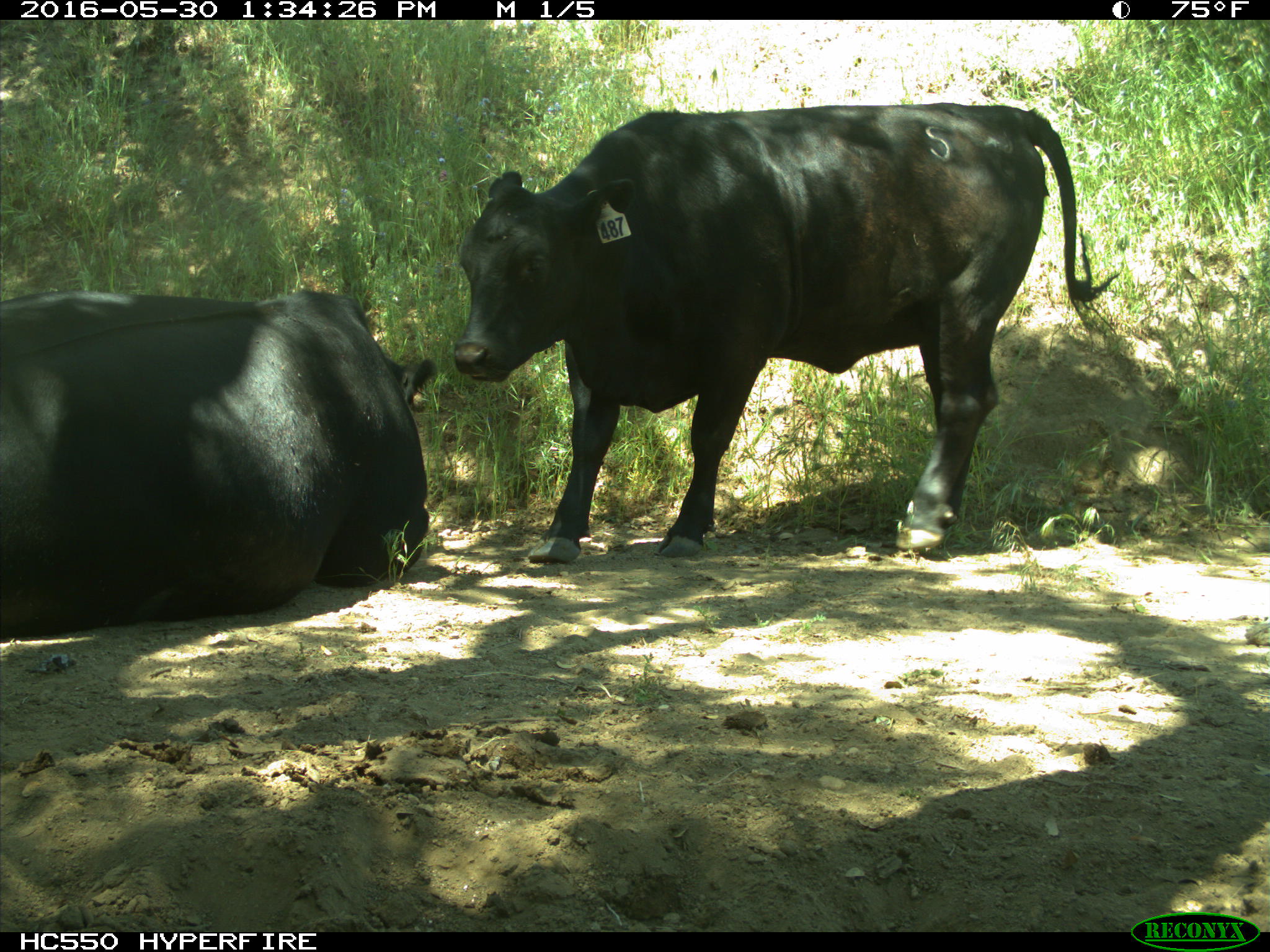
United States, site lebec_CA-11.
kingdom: Animalia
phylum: Chordata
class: Mammalia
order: Artiodactyla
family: Bovidae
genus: Bos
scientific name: Bos taurus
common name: domestic cow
Bos taurus (domestic cow).